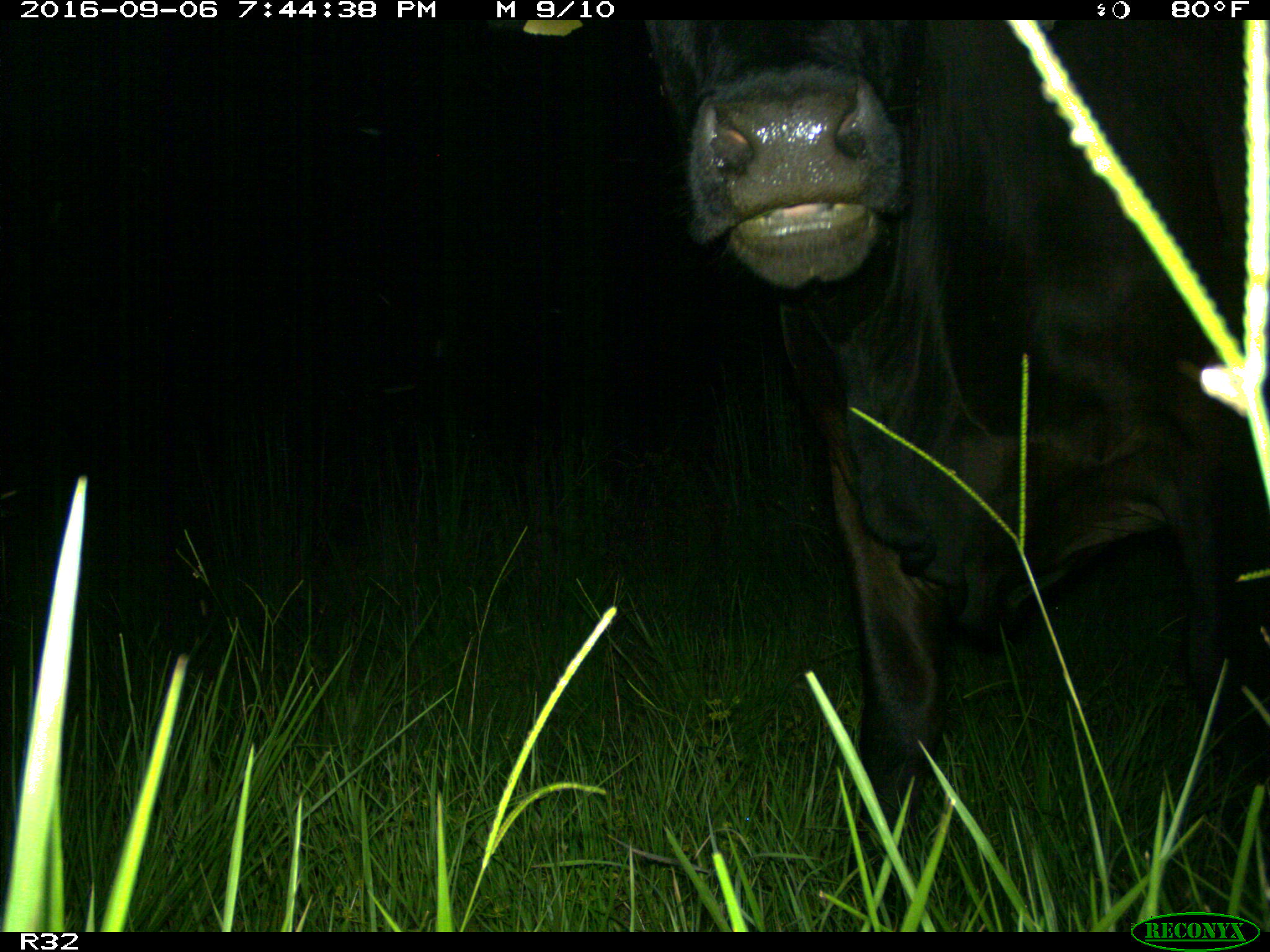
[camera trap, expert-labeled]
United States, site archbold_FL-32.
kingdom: Animalia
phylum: Chordata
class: Mammalia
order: Artiodactyla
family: Bovidae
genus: Bos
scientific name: Bos taurus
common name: domestic cow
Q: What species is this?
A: Bos taurus (domestic cow).